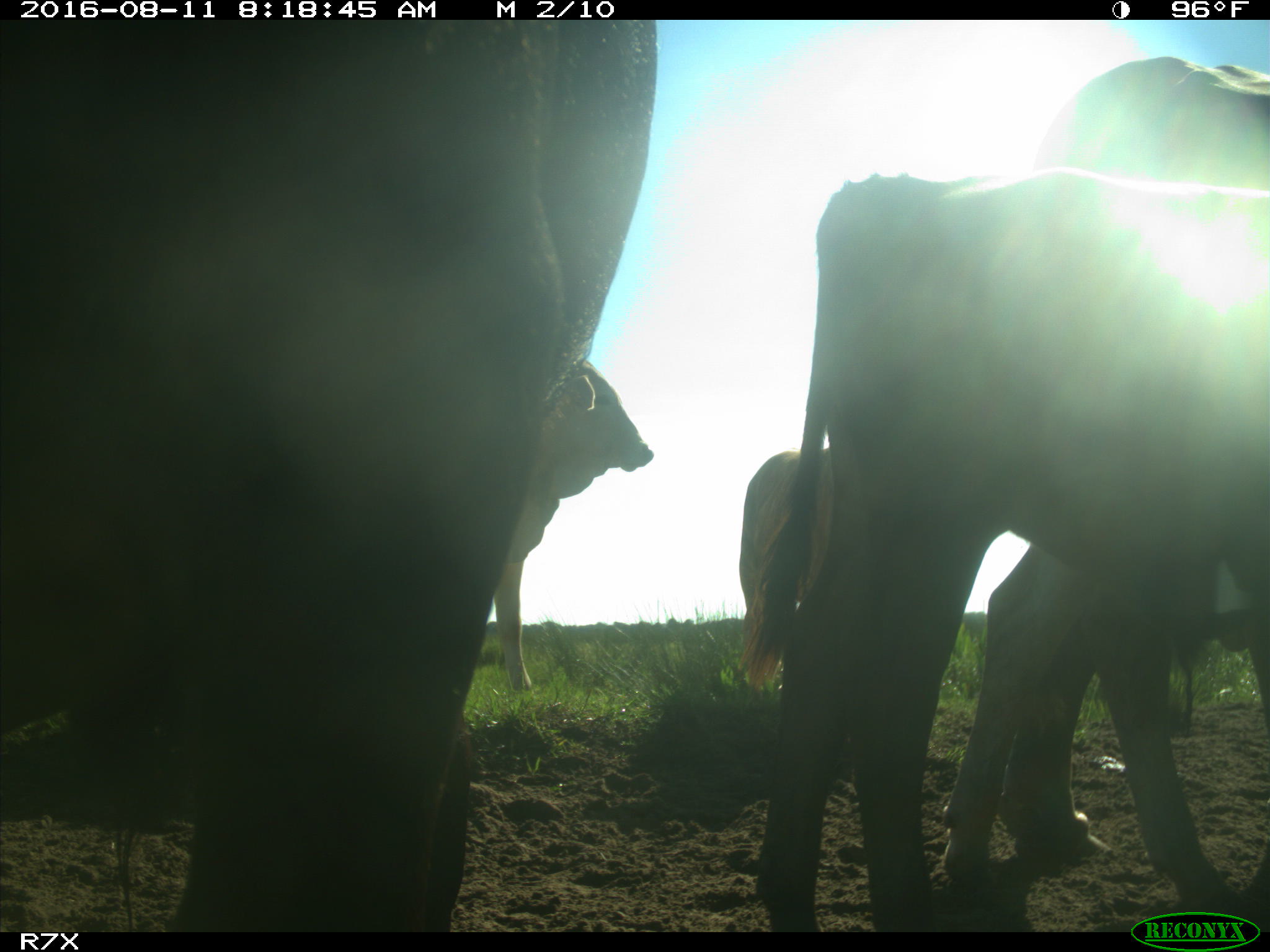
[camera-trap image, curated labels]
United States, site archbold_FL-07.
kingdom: Animalia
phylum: Chordata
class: Mammalia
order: Artiodactyla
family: Bovidae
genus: Bos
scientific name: Bos taurus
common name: domestic cow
Bos taurus (domestic cow).